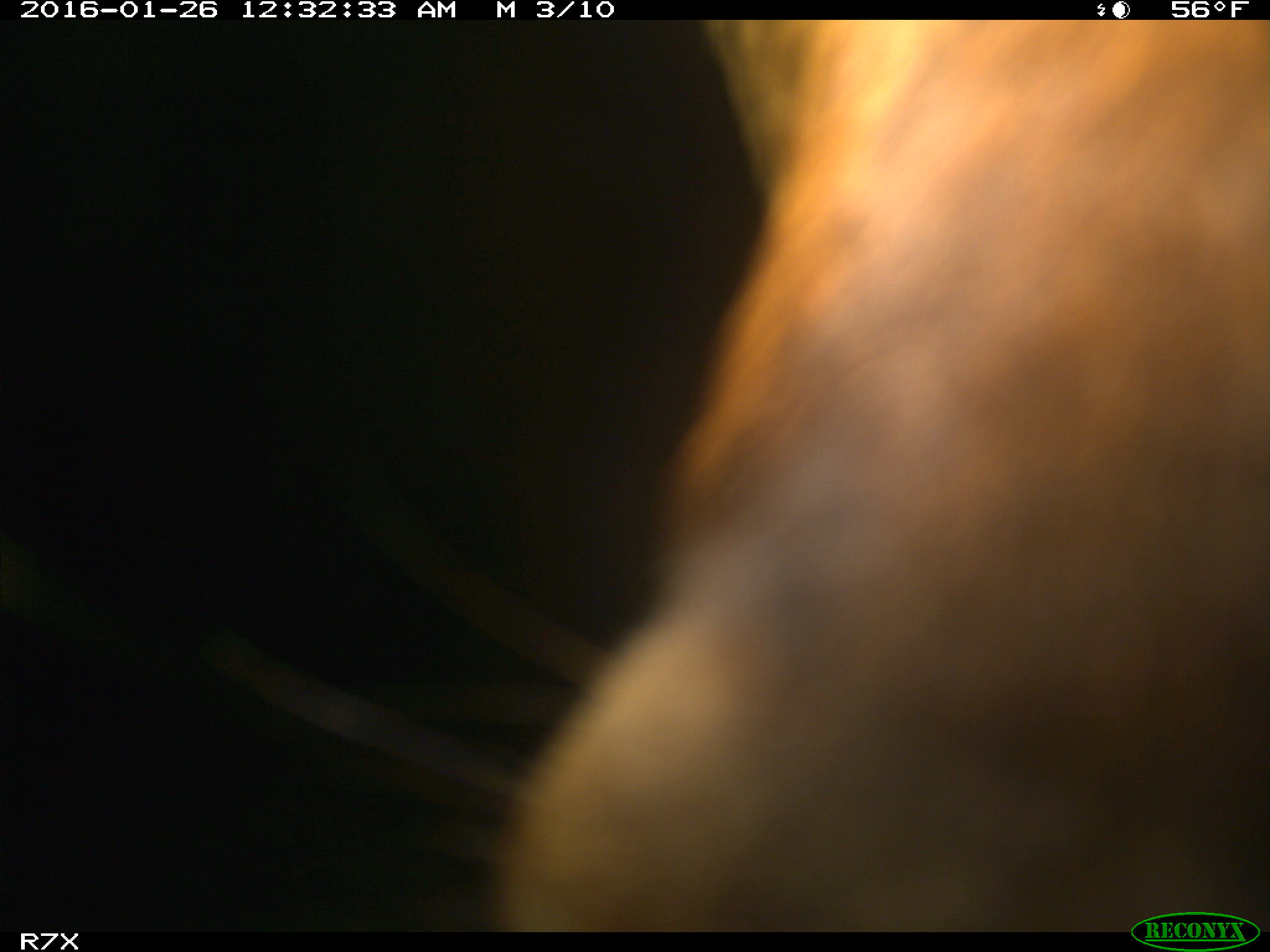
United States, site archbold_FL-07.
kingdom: Animalia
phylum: Chordata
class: Mammalia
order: Artiodactyla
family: Bovidae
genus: Bos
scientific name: Bos taurus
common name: domestic cow